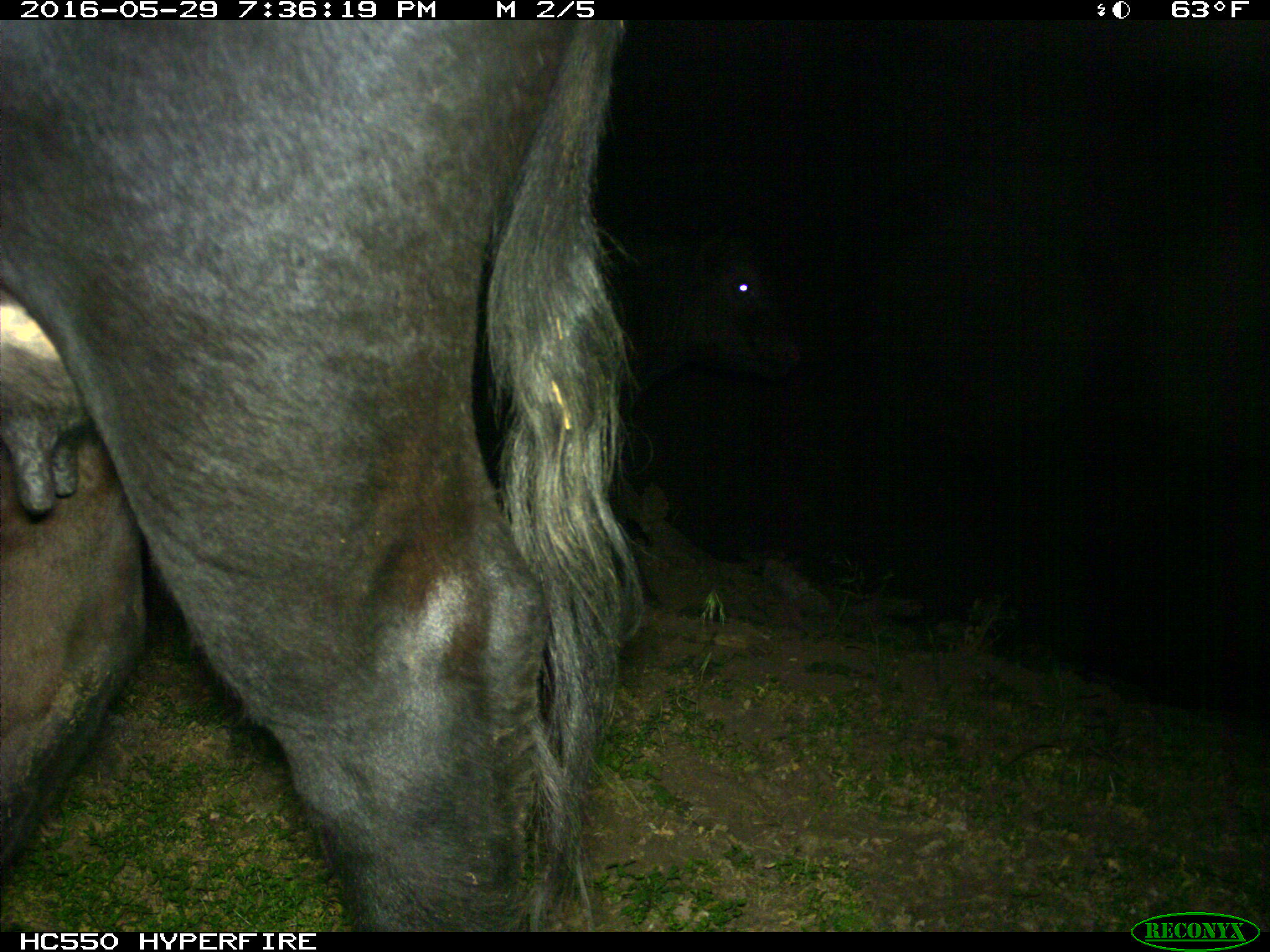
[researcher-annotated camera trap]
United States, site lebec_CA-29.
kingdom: Animalia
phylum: Chordata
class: Mammalia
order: Artiodactyla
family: Bovidae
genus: Bos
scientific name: Bos taurus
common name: domestic cow